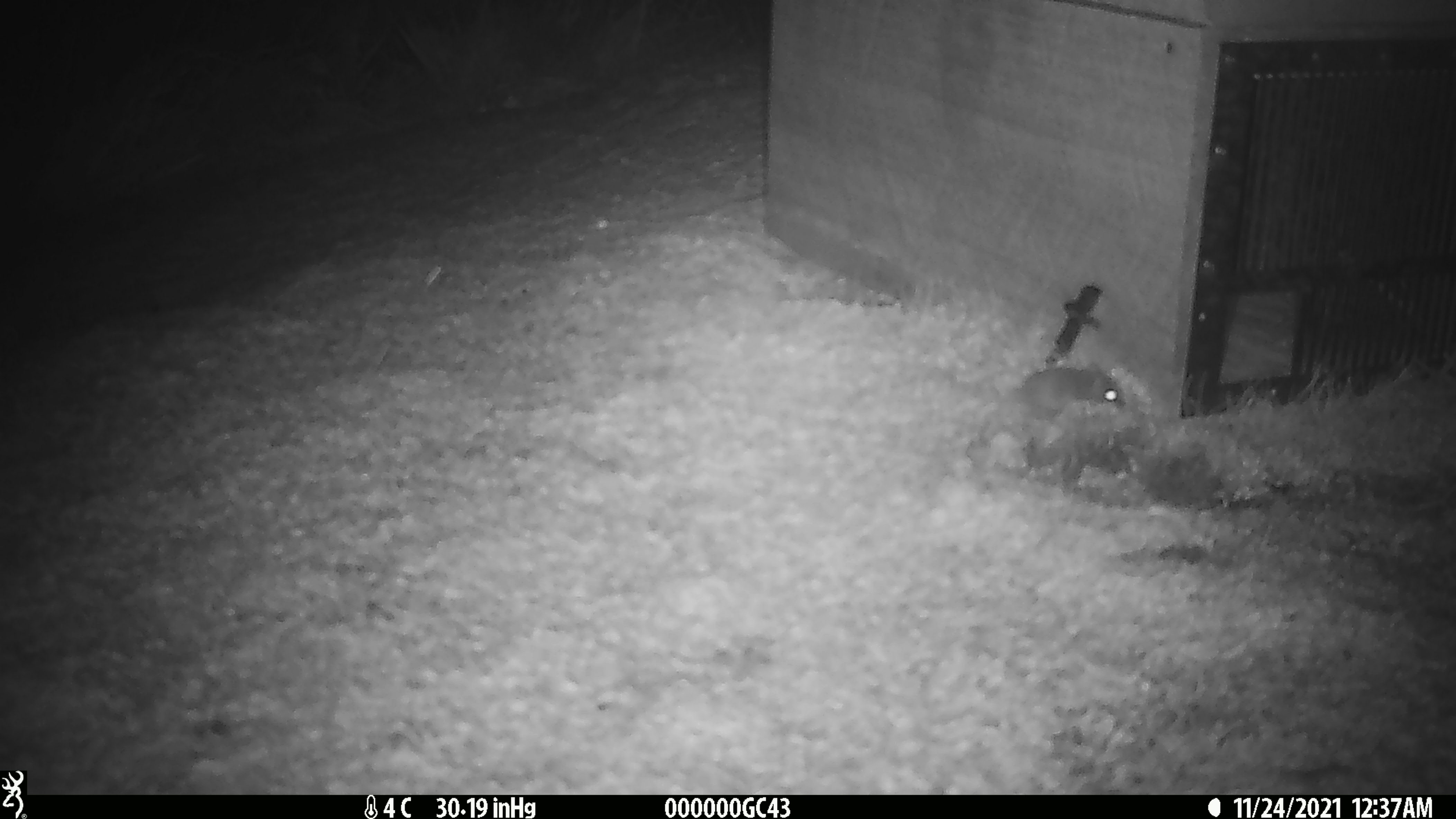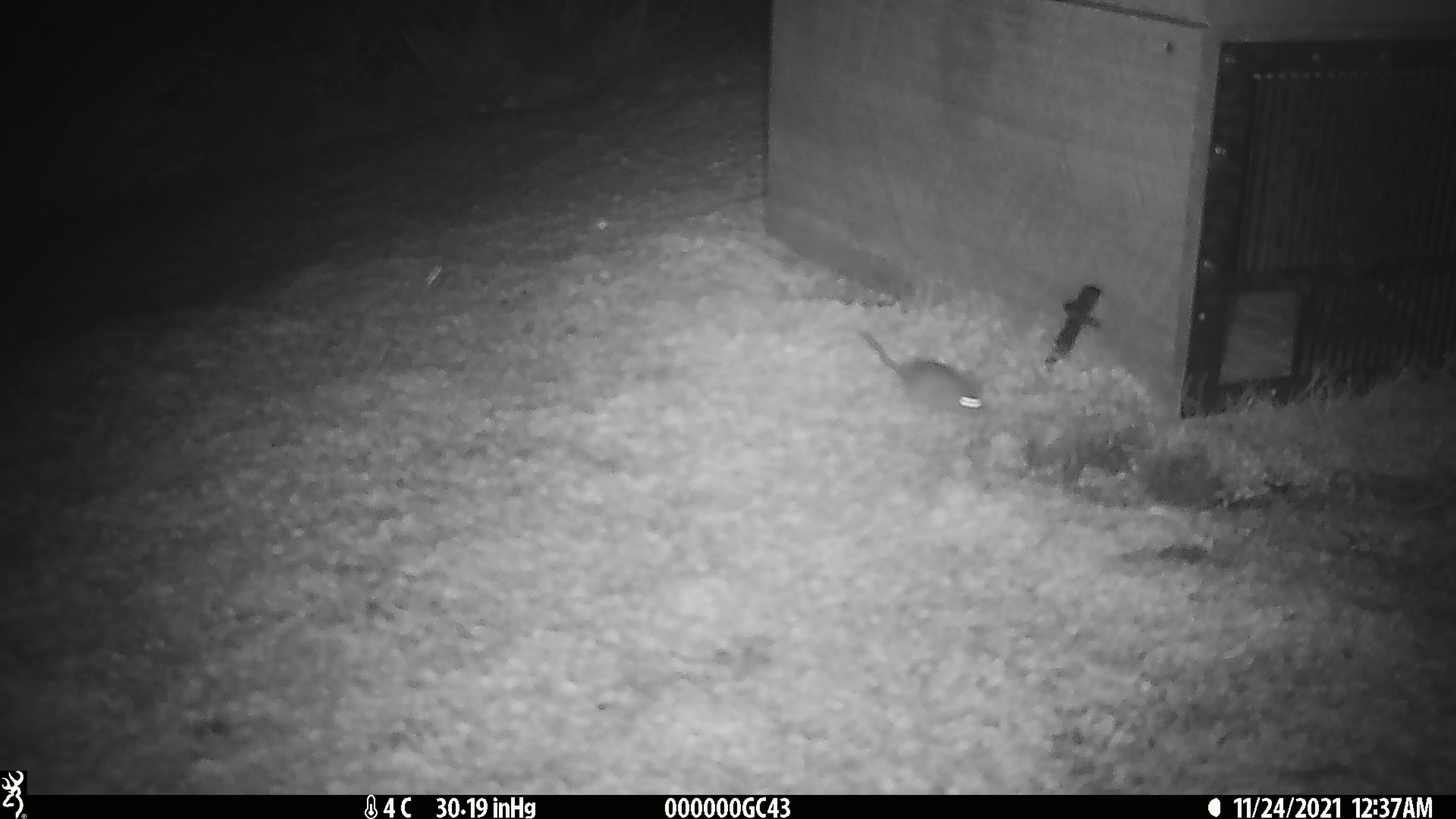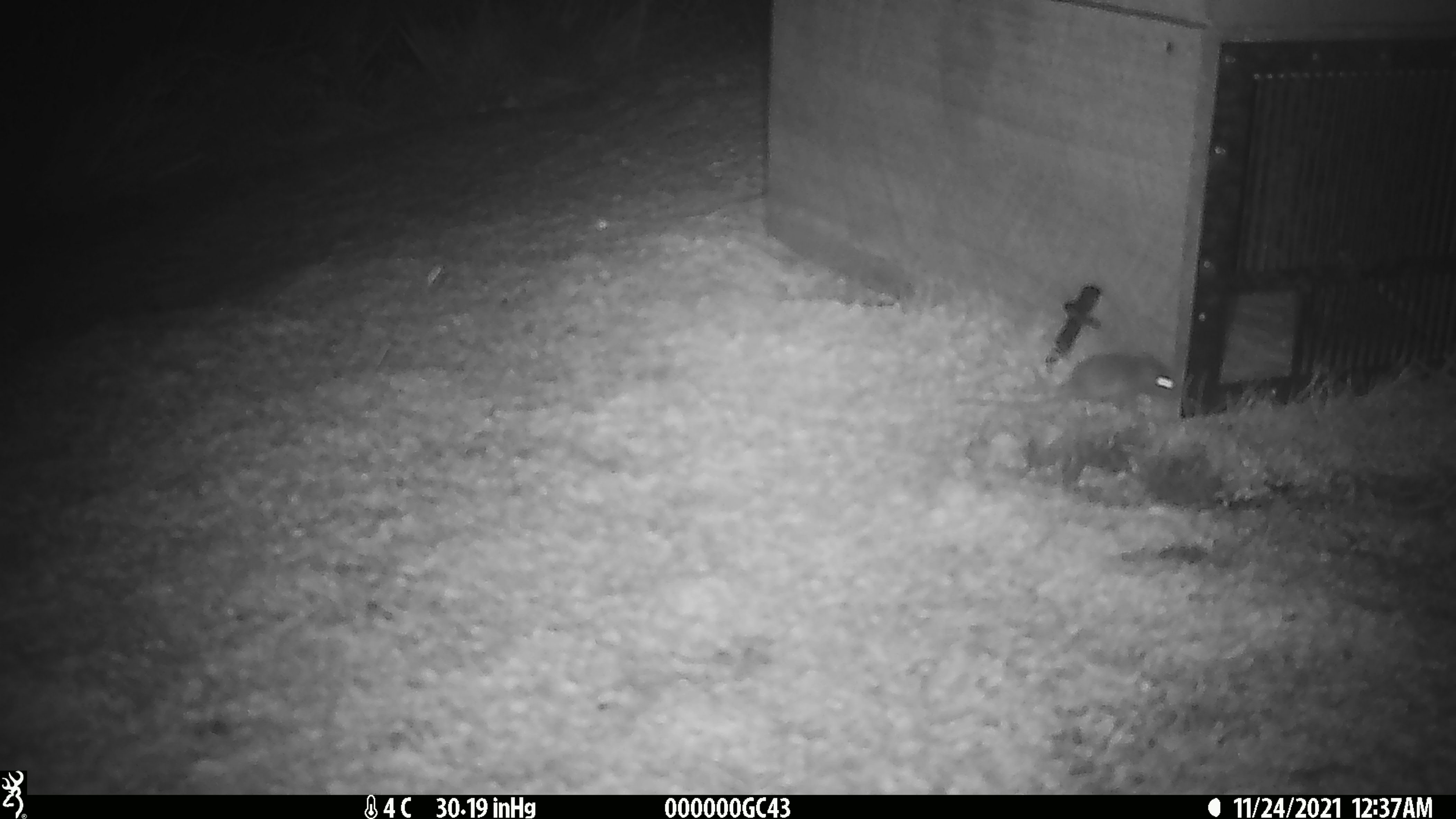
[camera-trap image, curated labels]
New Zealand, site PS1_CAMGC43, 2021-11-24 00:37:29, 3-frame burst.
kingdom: Animalia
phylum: Chordata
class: Mammalia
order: Rodentia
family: Muridae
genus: Mus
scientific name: Mus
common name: mouse